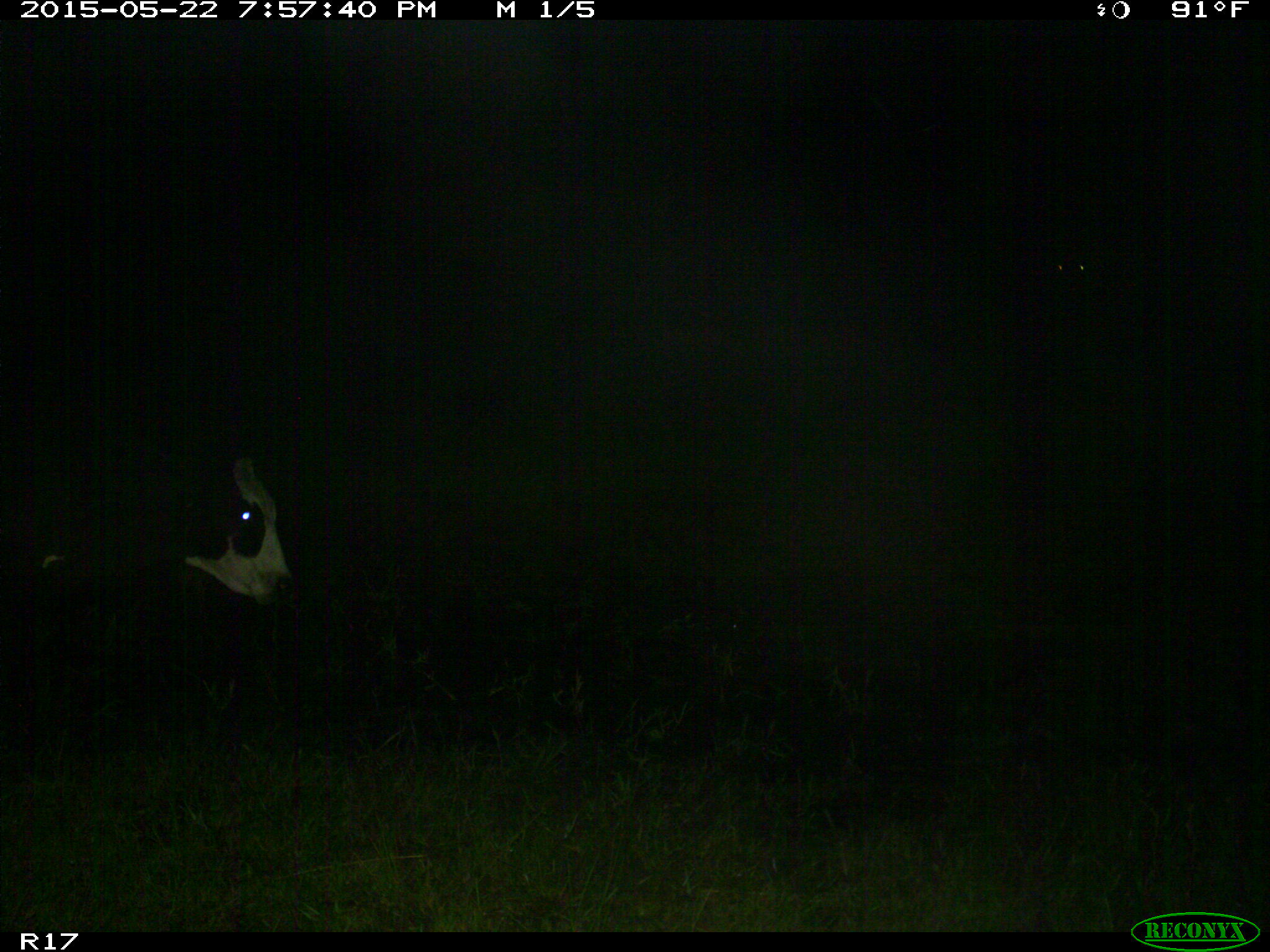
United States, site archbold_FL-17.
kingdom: Animalia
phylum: Chordata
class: Mammalia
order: Artiodactyla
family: Bovidae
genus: Bos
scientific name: Bos taurus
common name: domestic cow